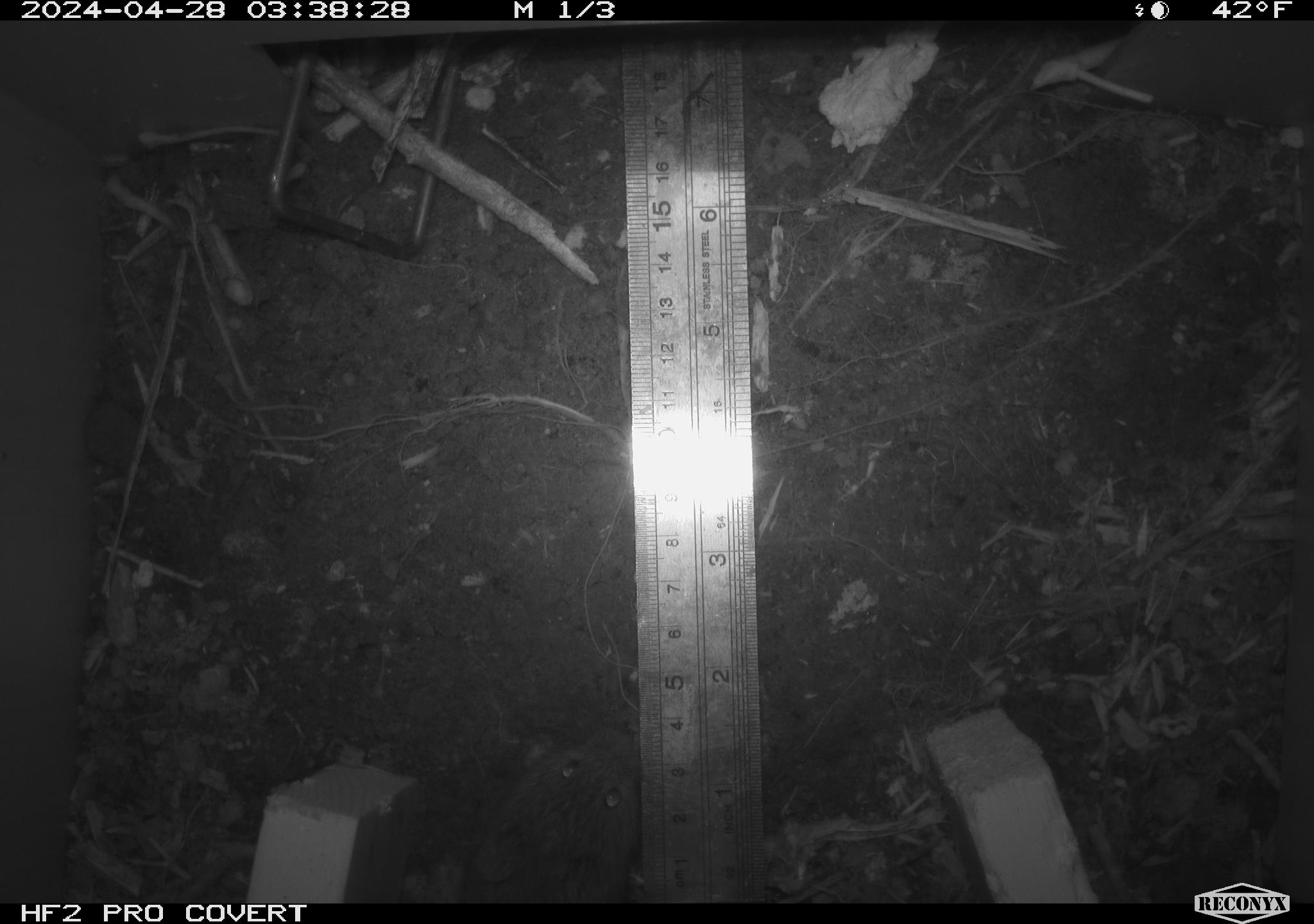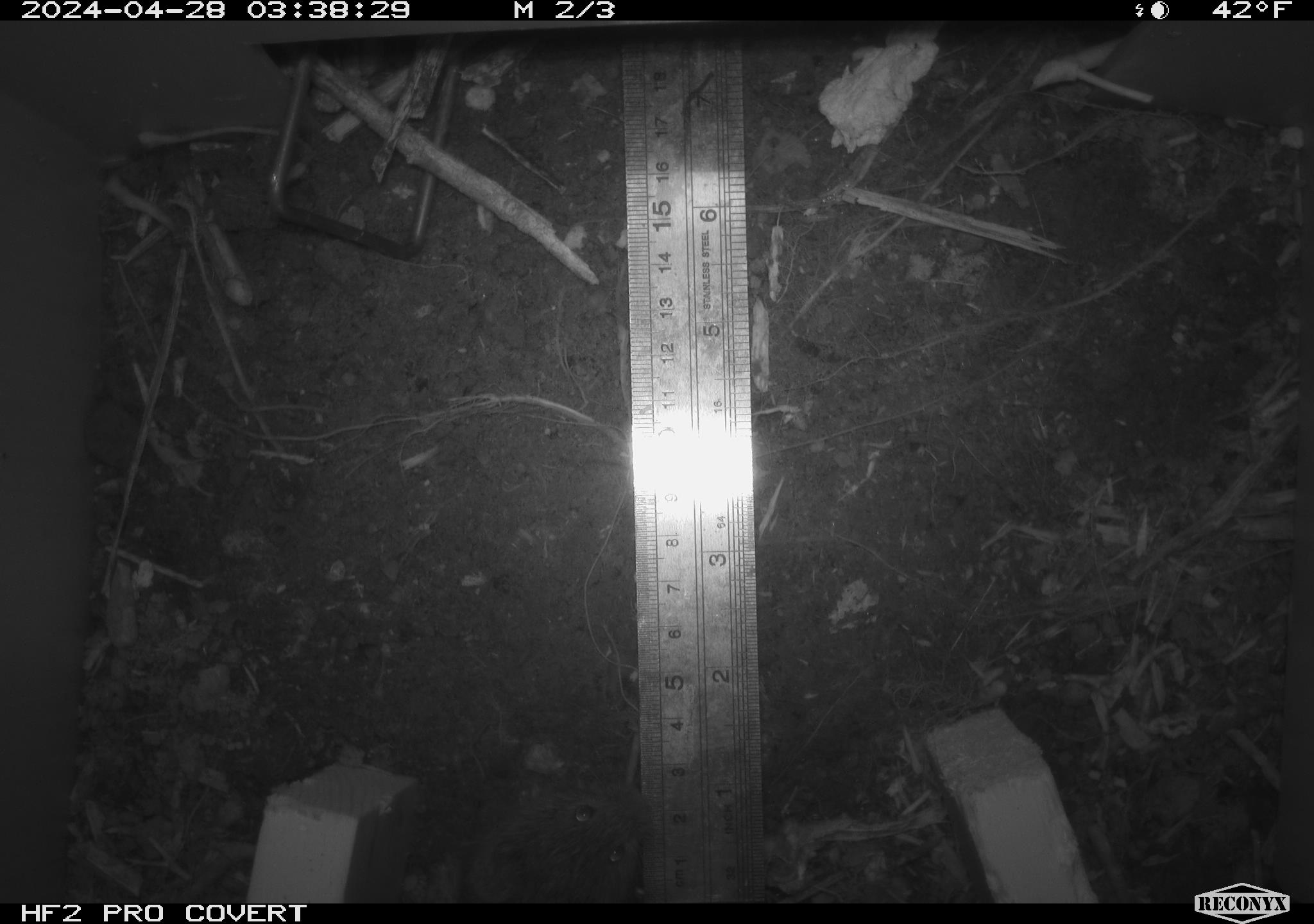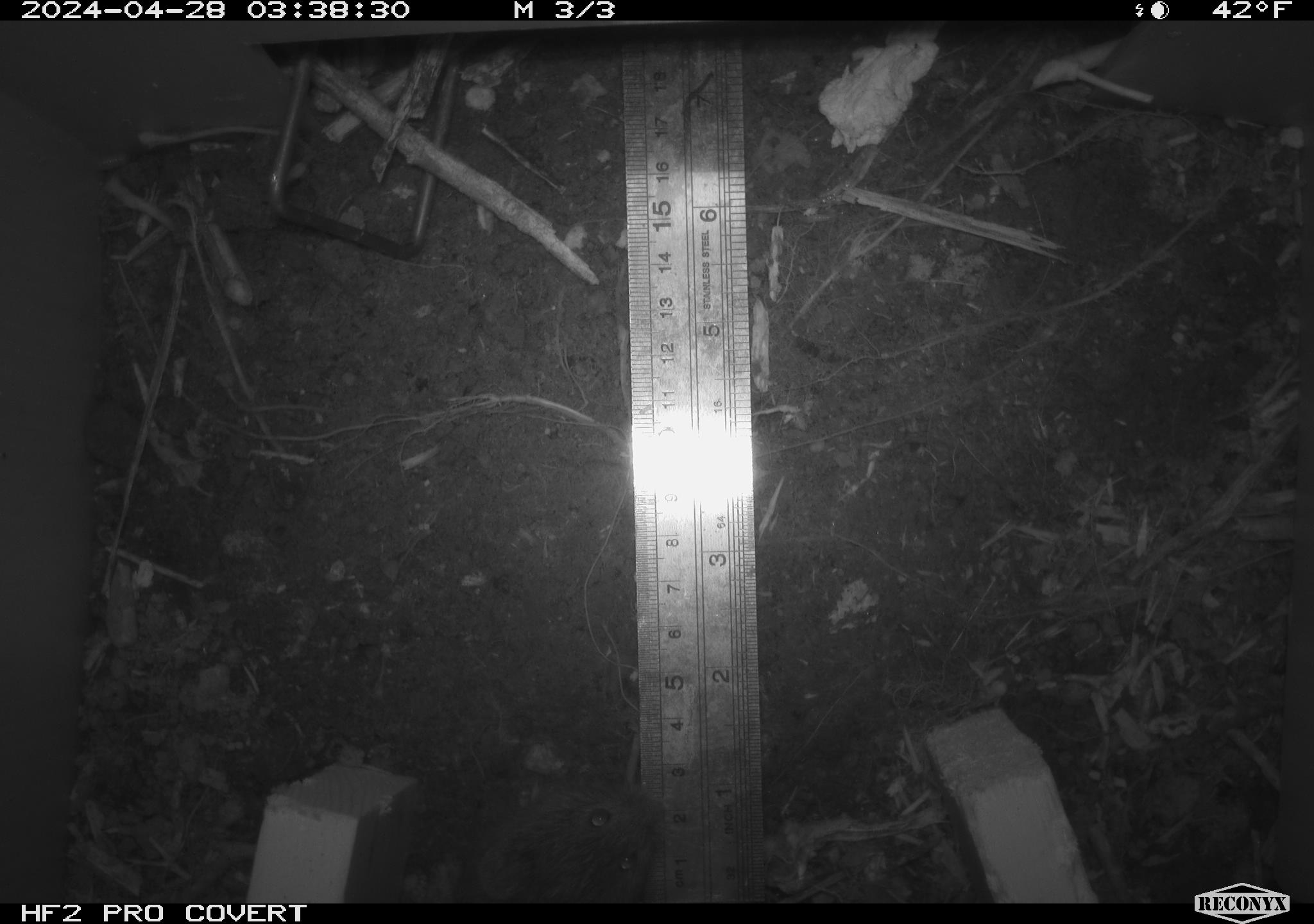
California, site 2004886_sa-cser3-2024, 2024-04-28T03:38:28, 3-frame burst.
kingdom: Animalia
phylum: Chordata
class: Mammalia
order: Rodentia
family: Cricetidae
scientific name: Cricetidae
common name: hamsters, voles, lemmings, and allies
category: cricetidae family